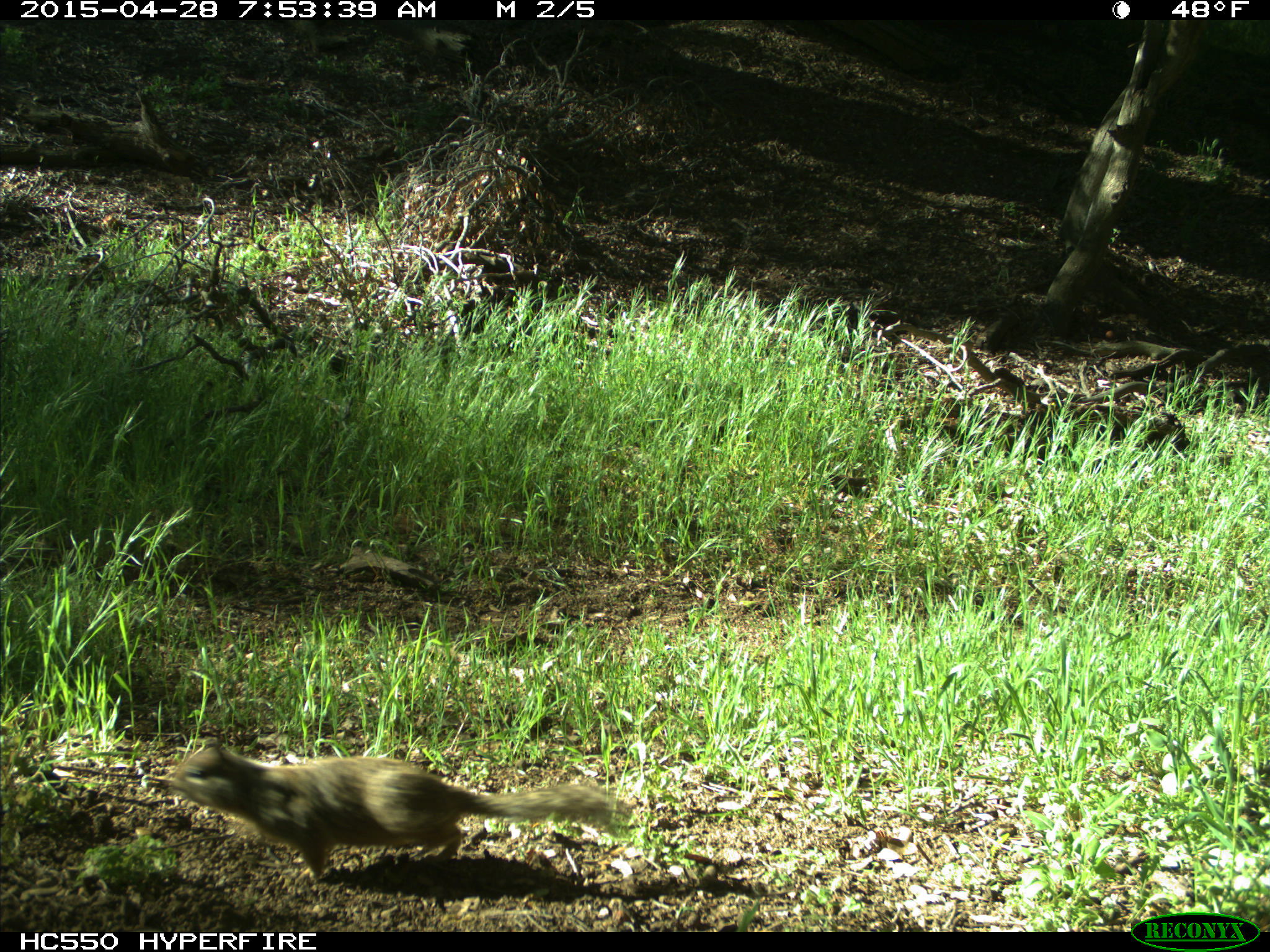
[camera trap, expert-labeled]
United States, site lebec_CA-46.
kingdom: Animalia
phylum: Chordata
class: Mammalia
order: Rodentia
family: Sciuridae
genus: Otospermophilus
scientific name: Otospermophilus beecheyi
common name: california ground squirrel